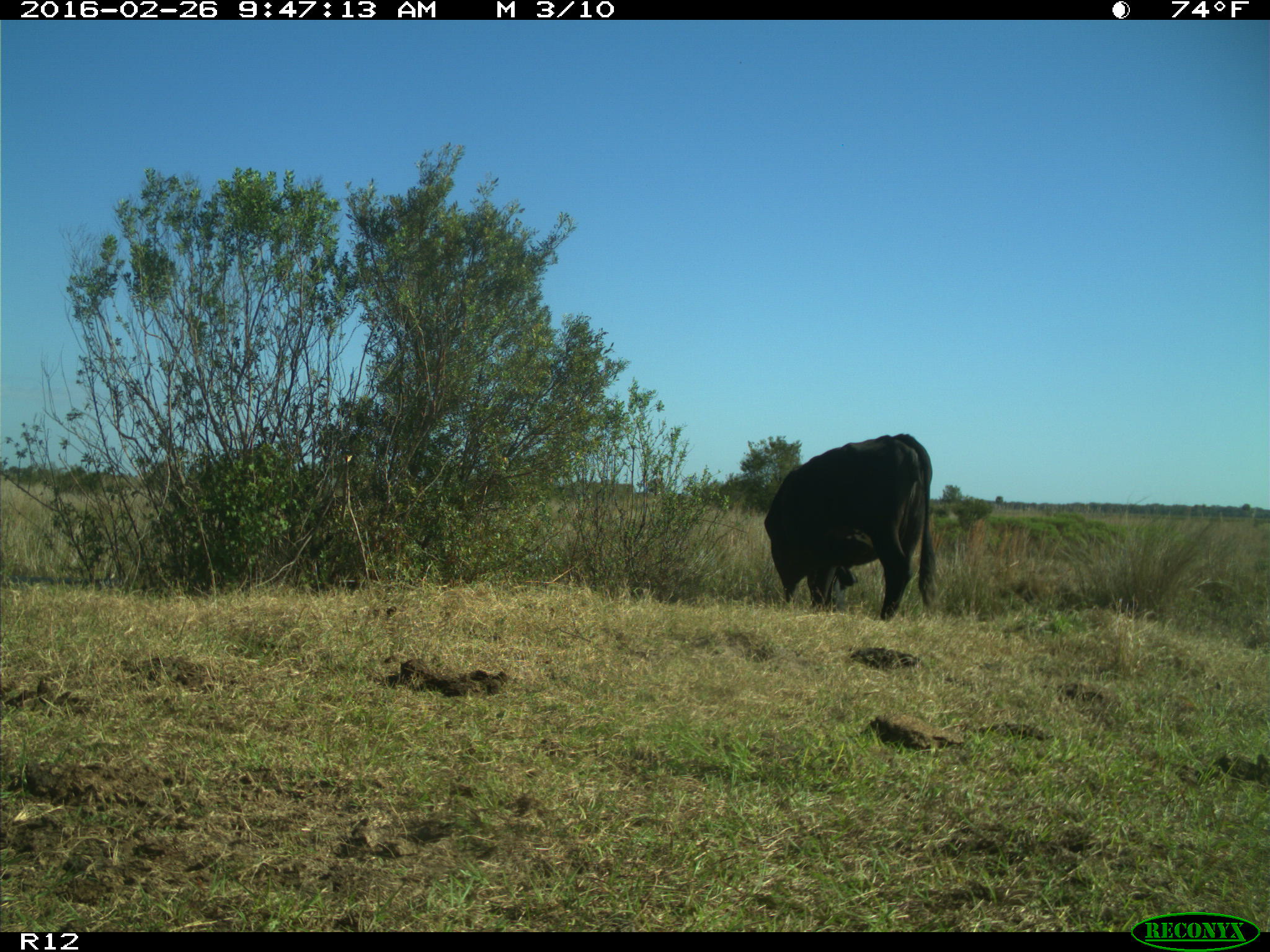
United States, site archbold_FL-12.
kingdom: Animalia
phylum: Chordata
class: Mammalia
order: Artiodactyla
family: Bovidae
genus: Bos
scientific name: Bos taurus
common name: domestic cow